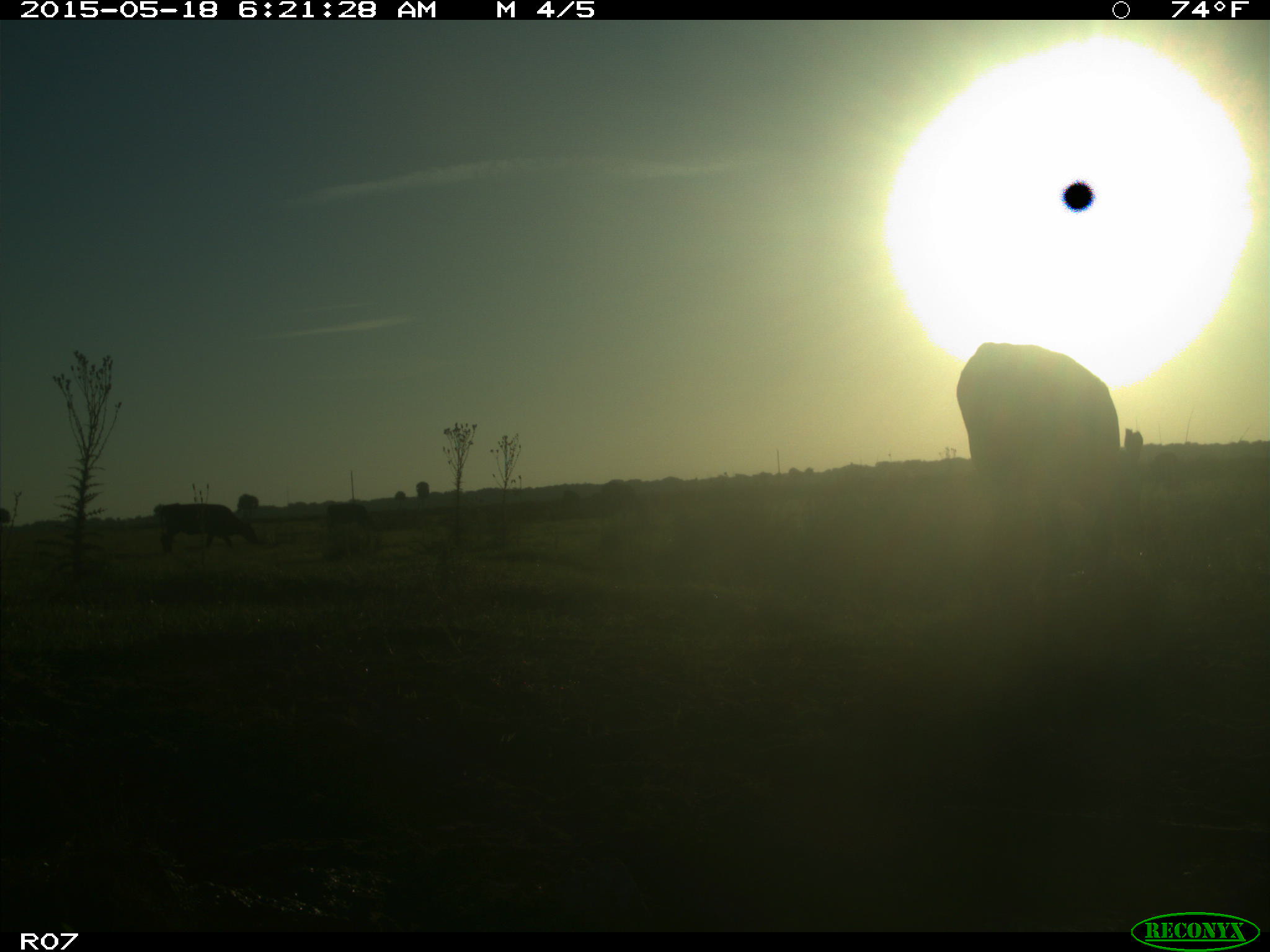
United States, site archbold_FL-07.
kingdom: Animalia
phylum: Chordata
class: Mammalia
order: Artiodactyla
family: Bovidae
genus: Bos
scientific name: Bos taurus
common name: domestic cow